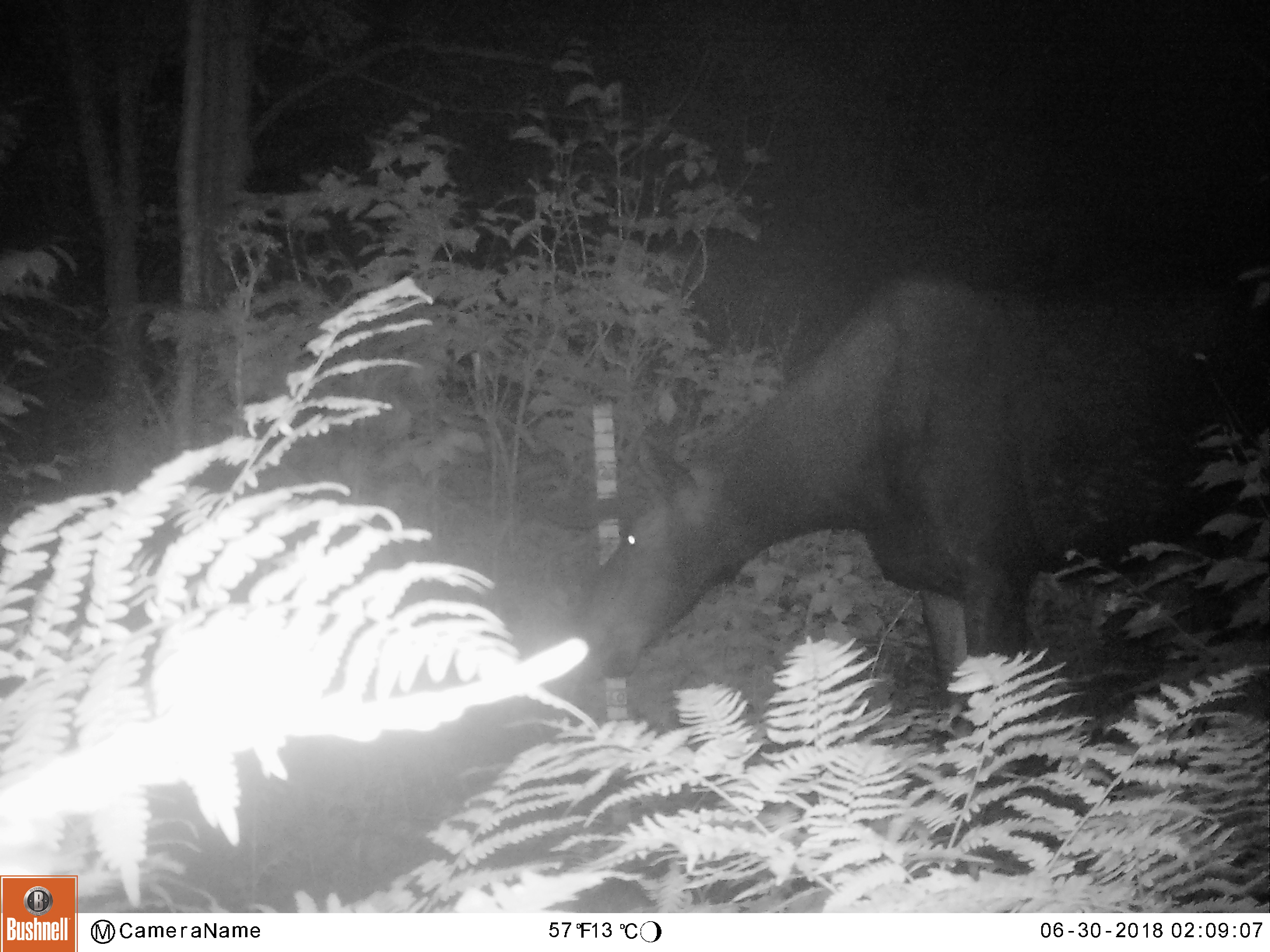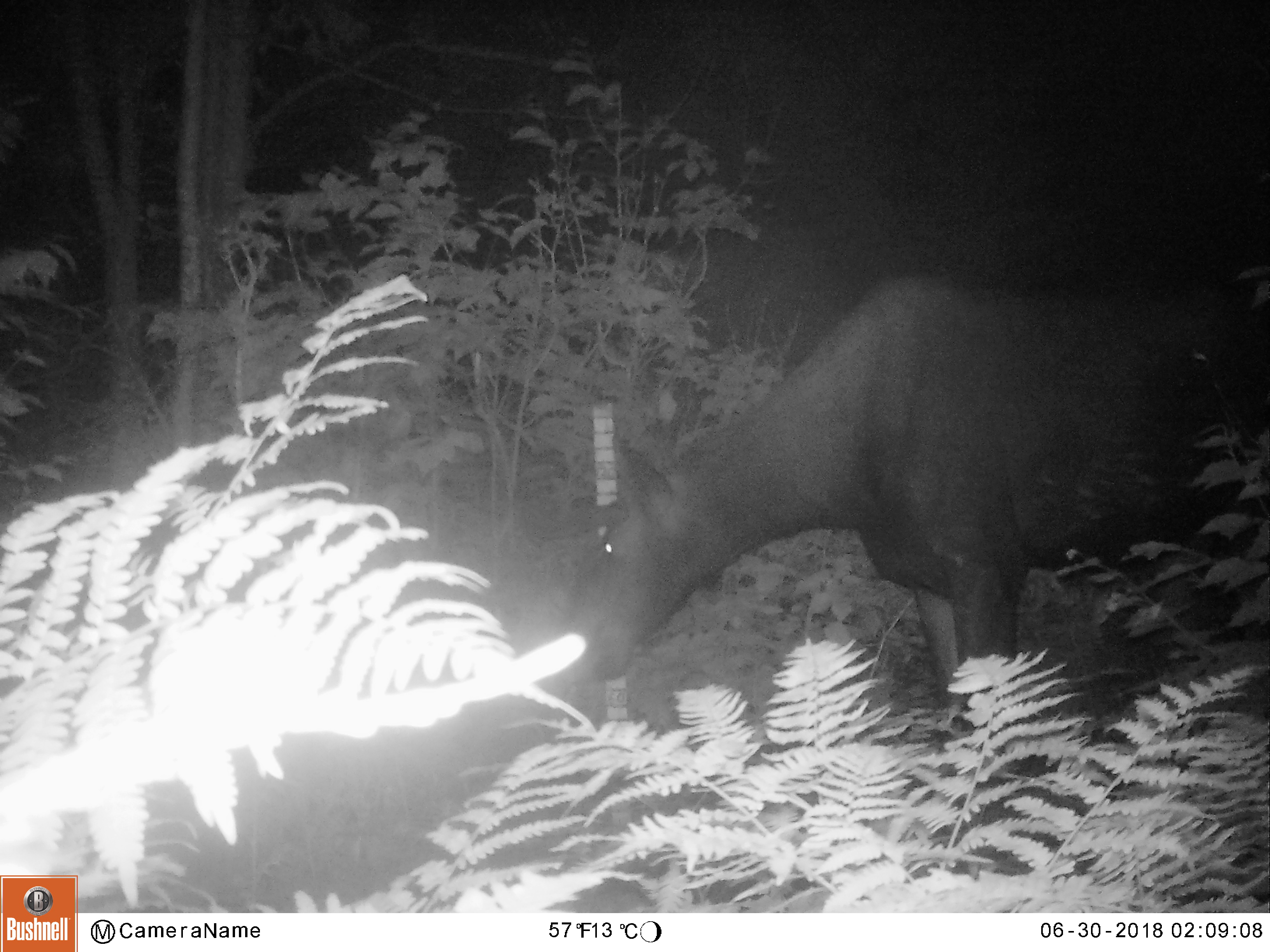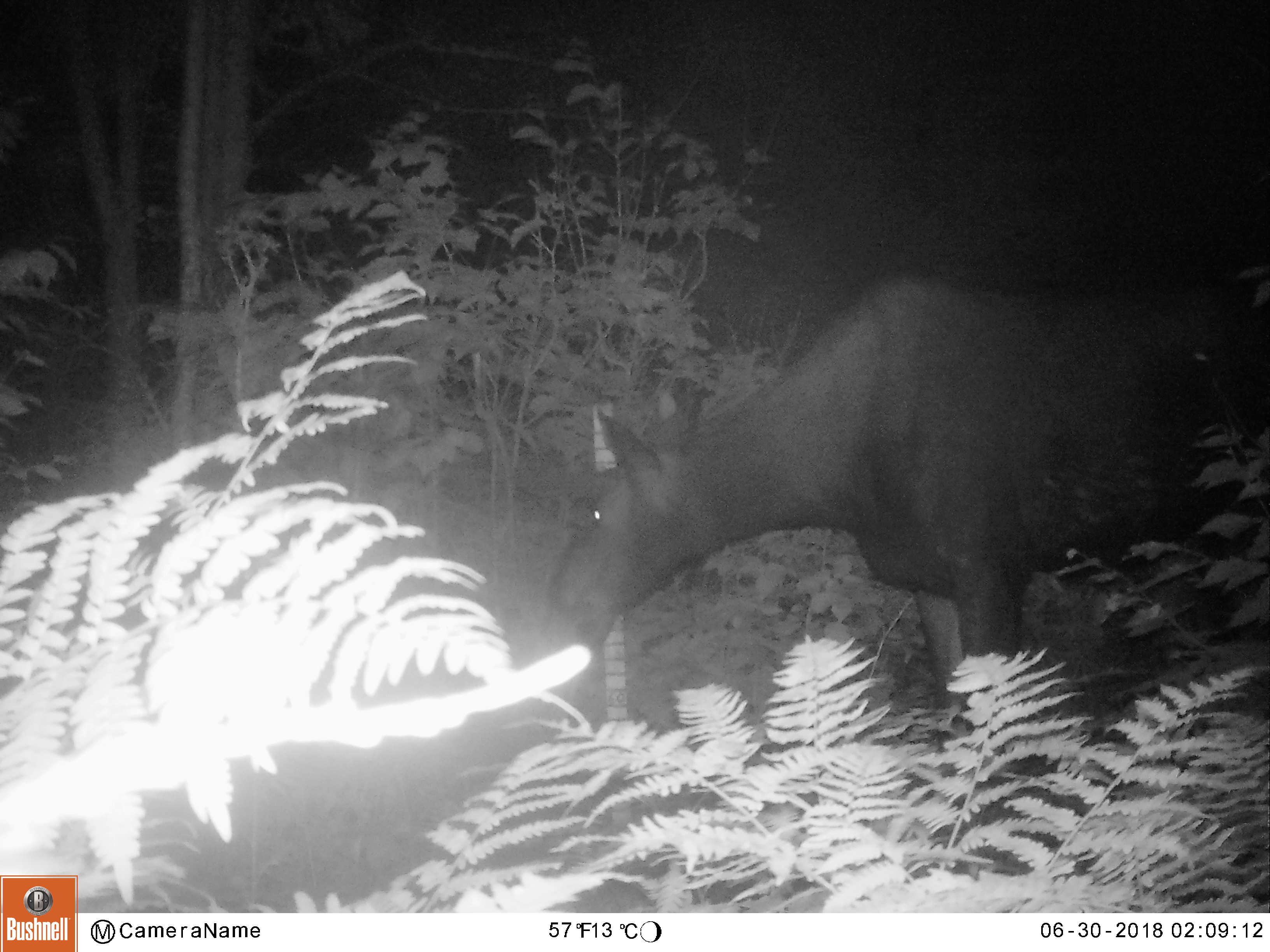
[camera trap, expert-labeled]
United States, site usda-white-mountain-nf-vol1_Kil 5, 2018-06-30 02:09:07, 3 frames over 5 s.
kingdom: Animalia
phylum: Chordata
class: Mammalia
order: Artiodactyla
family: Cervidae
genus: Alces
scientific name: Alces alces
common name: moose